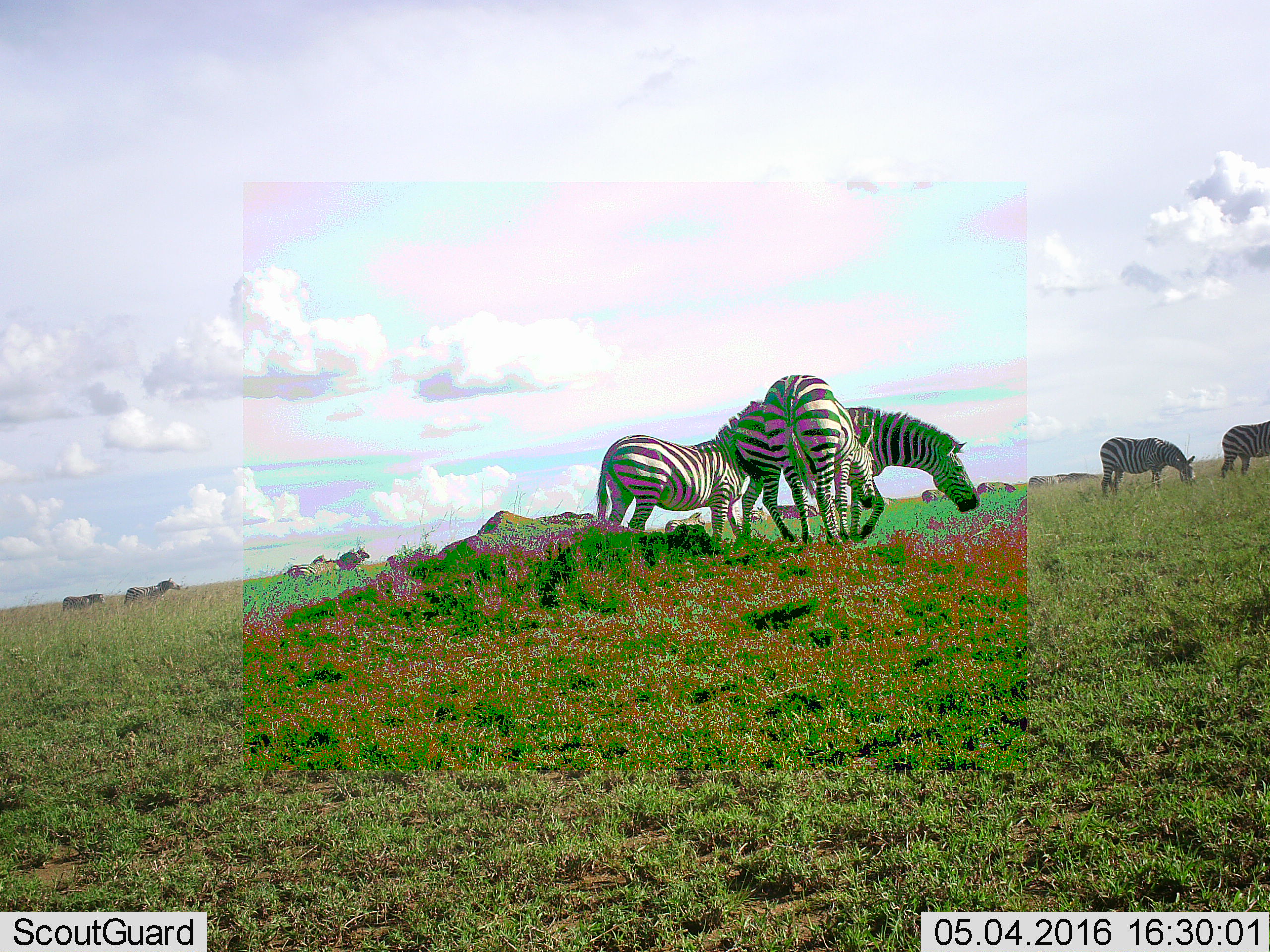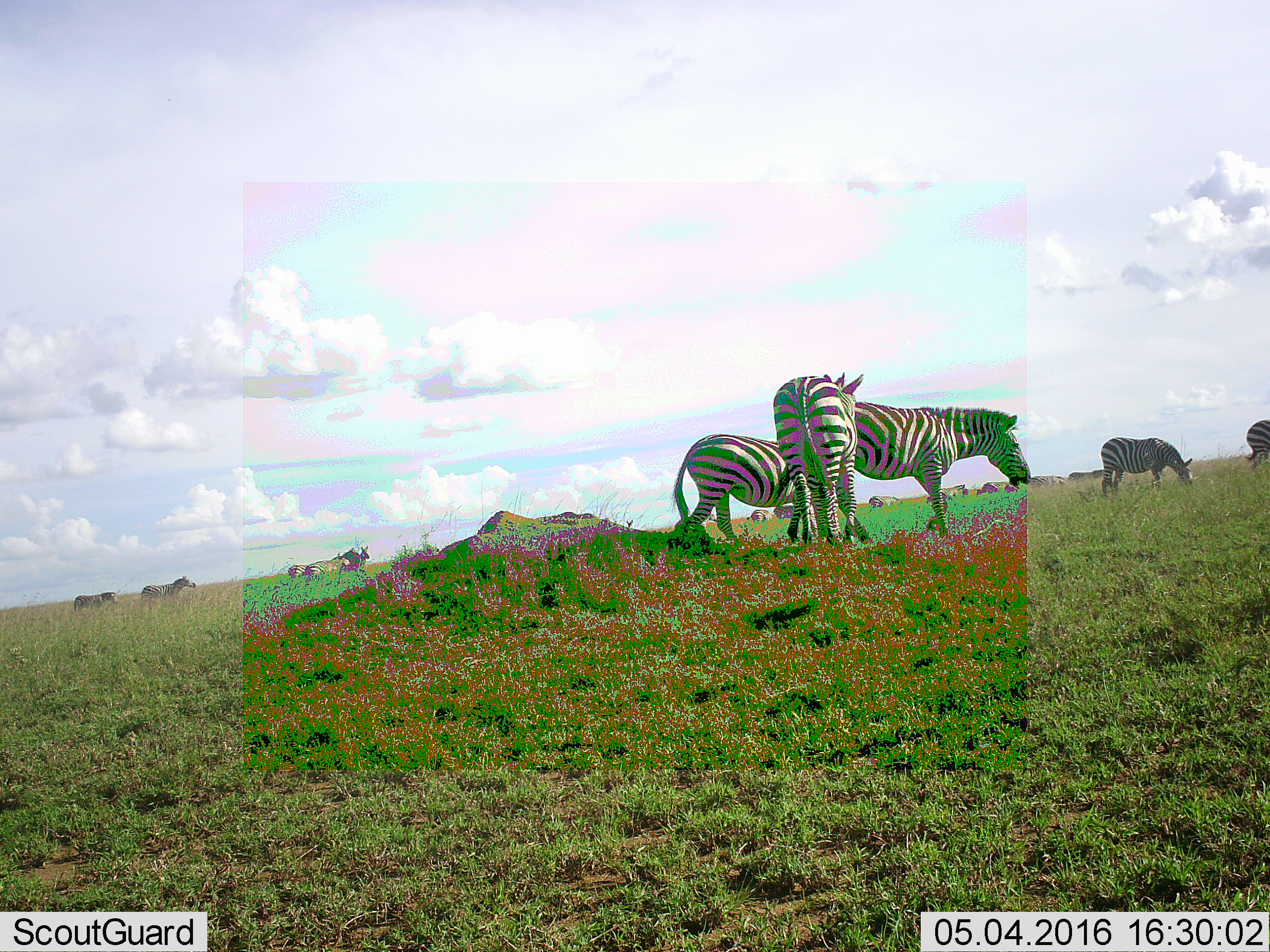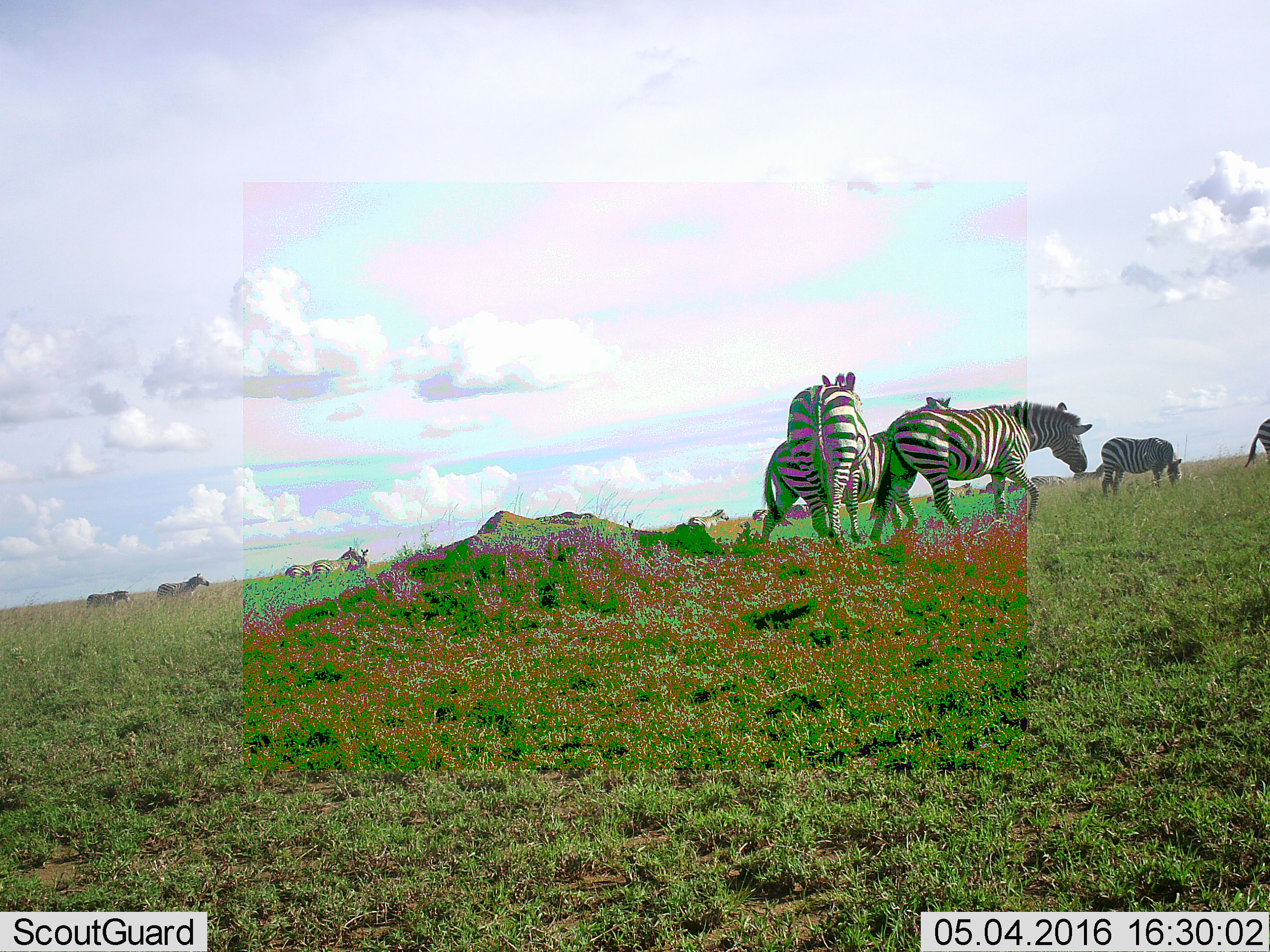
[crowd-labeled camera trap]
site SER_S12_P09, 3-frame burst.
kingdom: Animalia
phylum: Chordata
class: Mammalia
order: Perissodactyla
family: Equidae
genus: Equus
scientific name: Equus quagga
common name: plains zebra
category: zebraplains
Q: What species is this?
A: Zebraplains (plains zebra) (Equus quagga).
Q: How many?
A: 11-50.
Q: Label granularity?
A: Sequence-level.